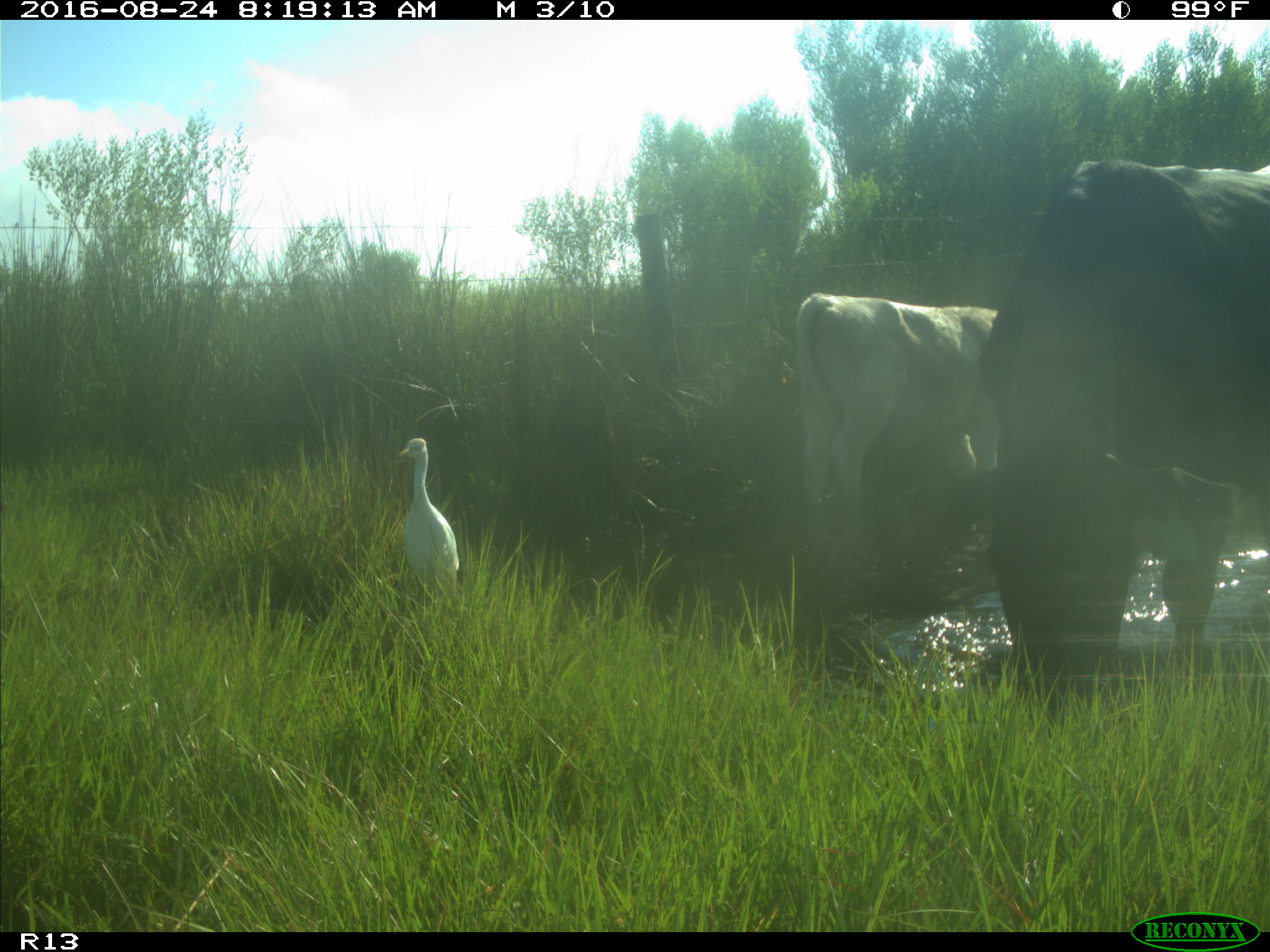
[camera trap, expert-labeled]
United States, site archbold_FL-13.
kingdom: Animalia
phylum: Chordata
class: Mammalia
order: Artiodactyla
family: Bovidae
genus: Bos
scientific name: Bos taurus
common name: domestic cow